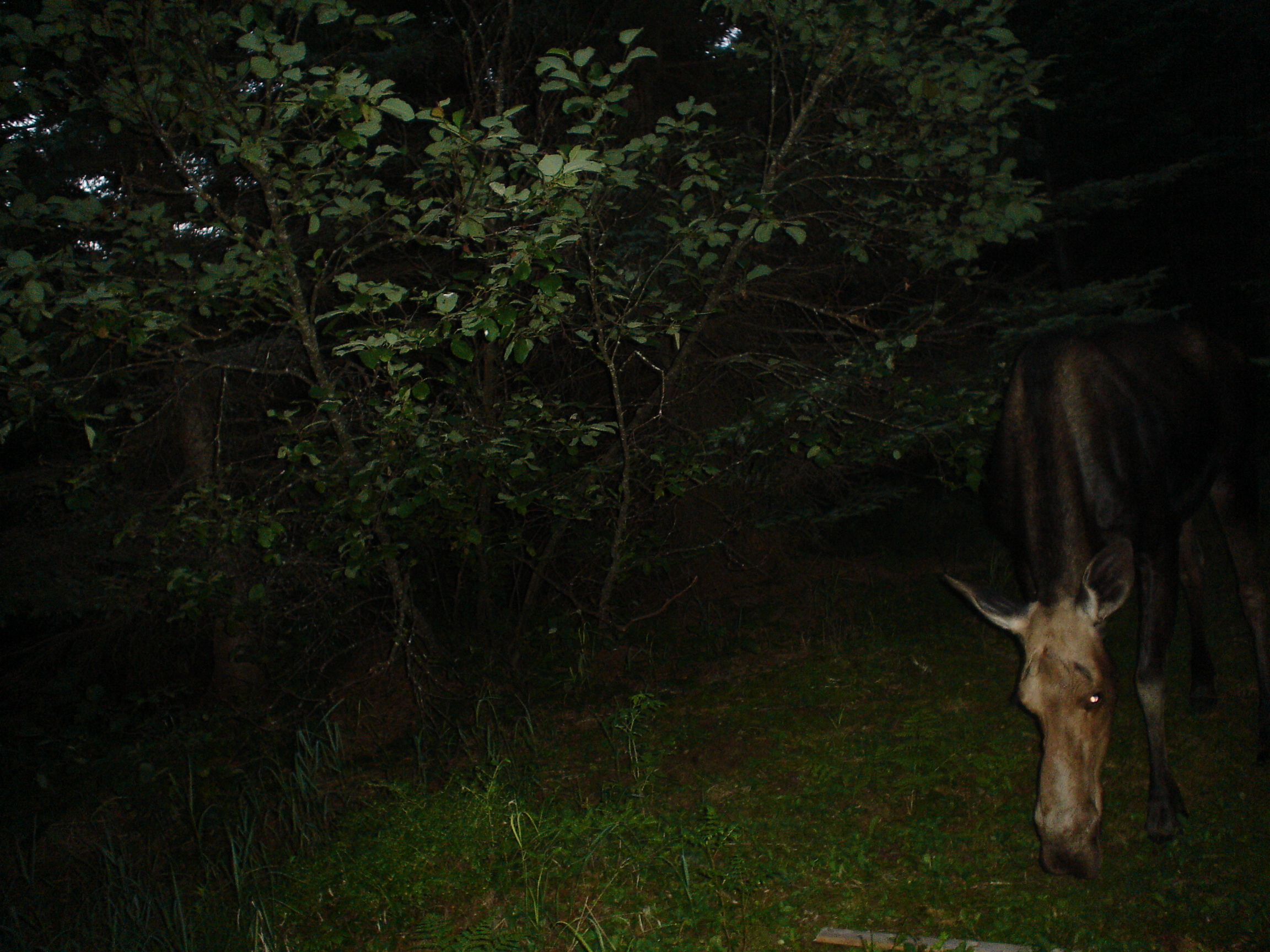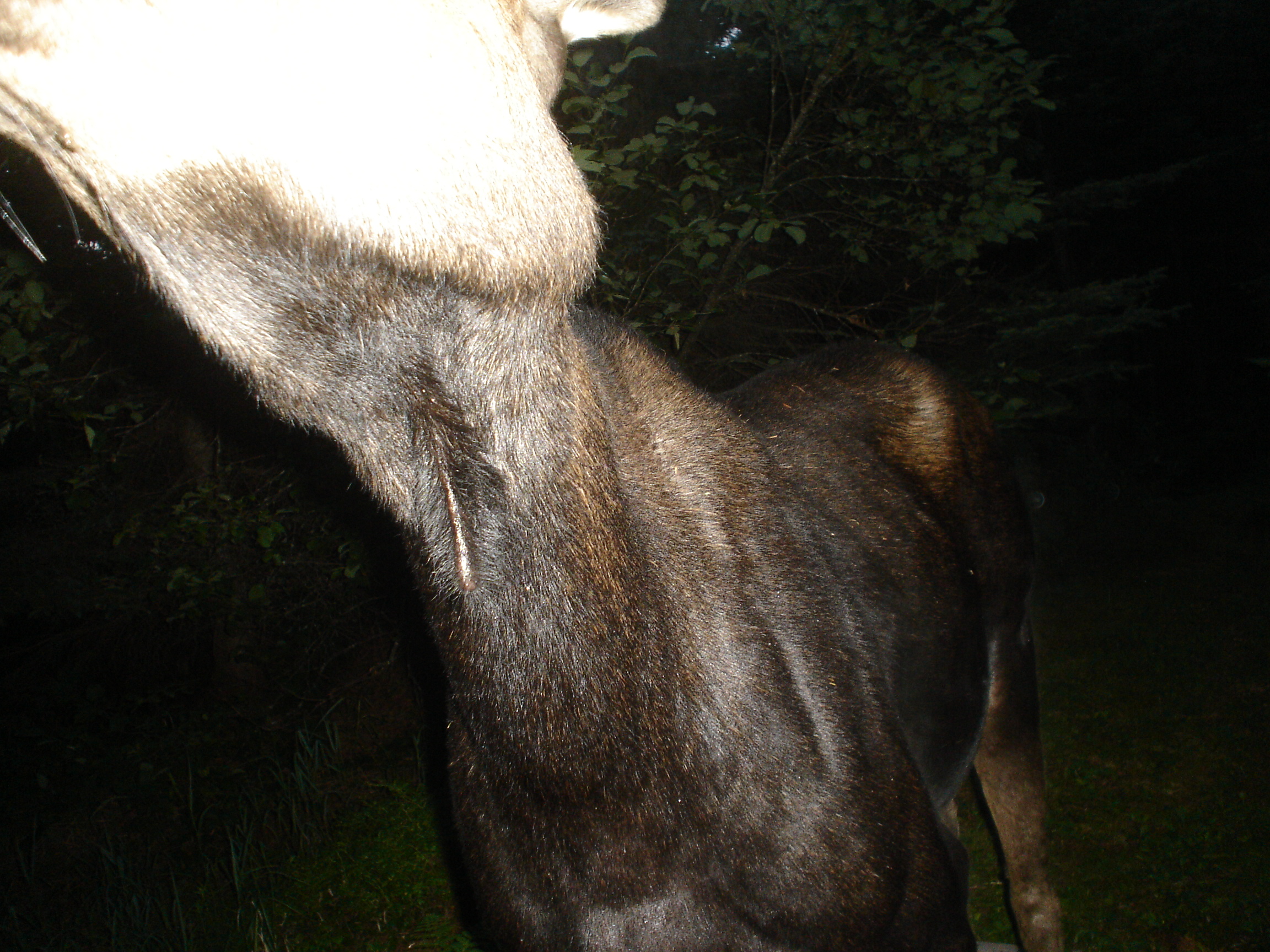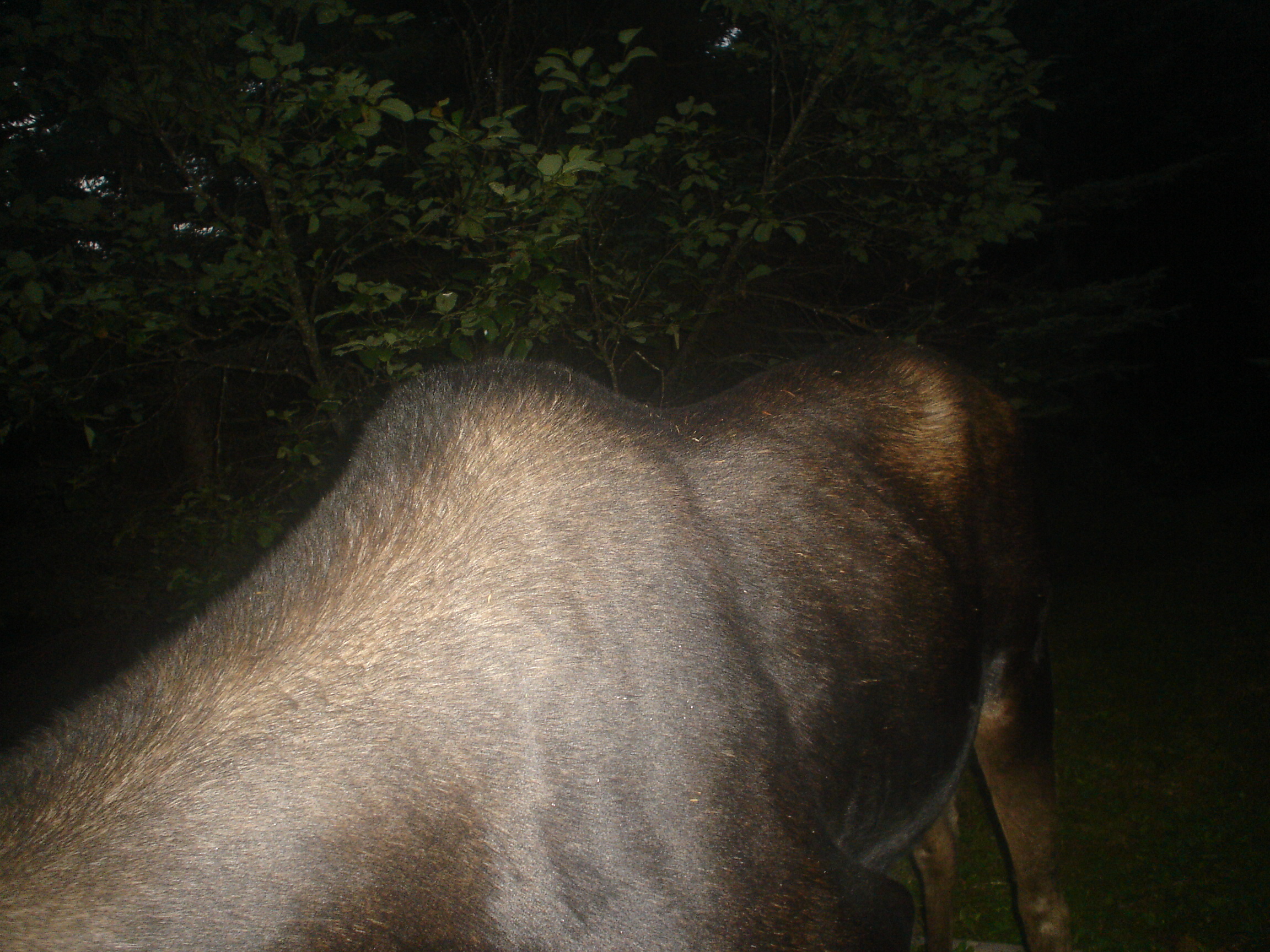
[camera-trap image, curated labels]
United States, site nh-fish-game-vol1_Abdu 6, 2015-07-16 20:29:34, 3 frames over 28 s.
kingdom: Animalia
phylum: Chordata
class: Mammalia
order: Artiodactyla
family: Cervidae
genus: Alces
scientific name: Alces alces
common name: moose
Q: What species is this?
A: Moose (Alces alces).